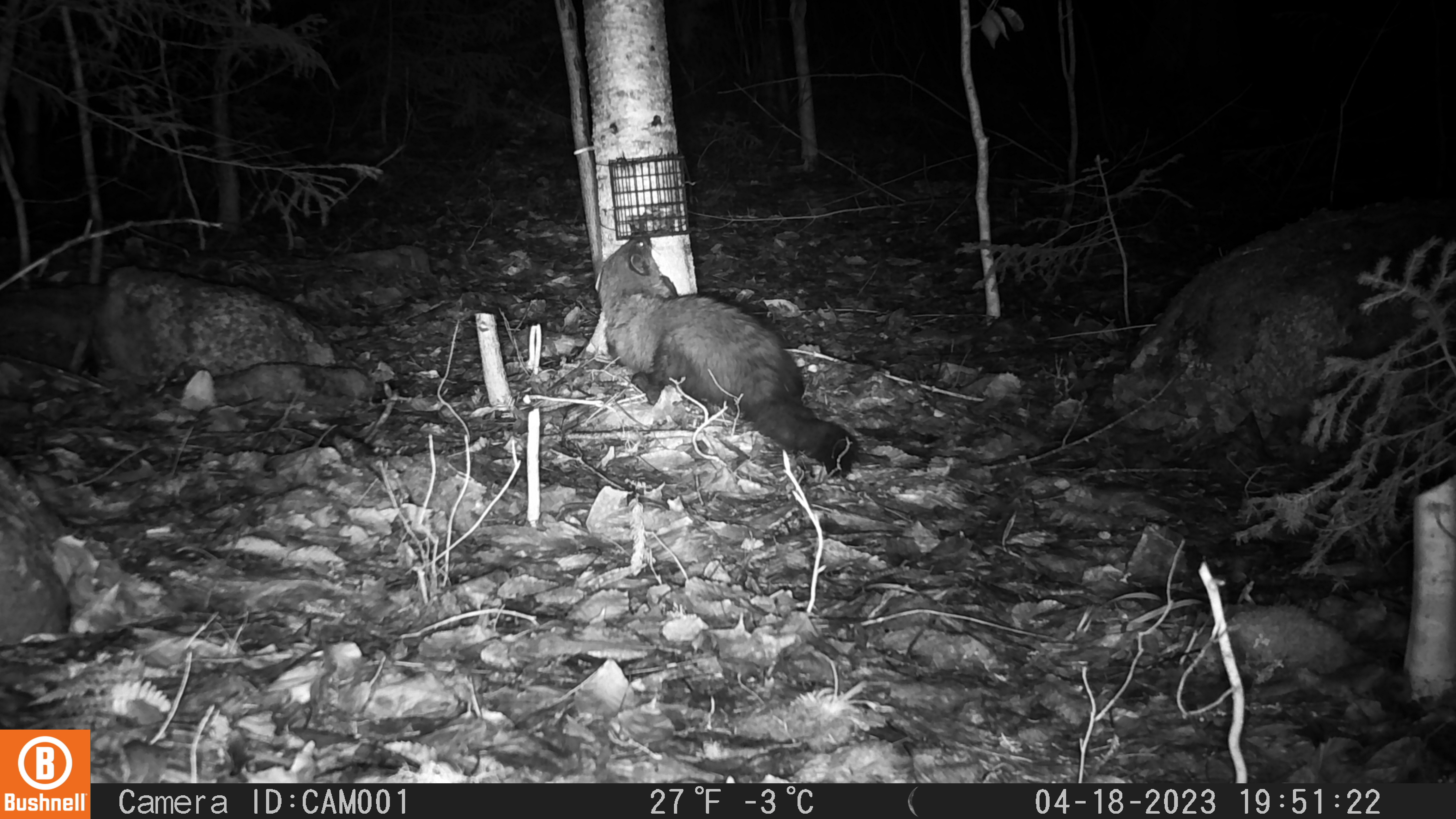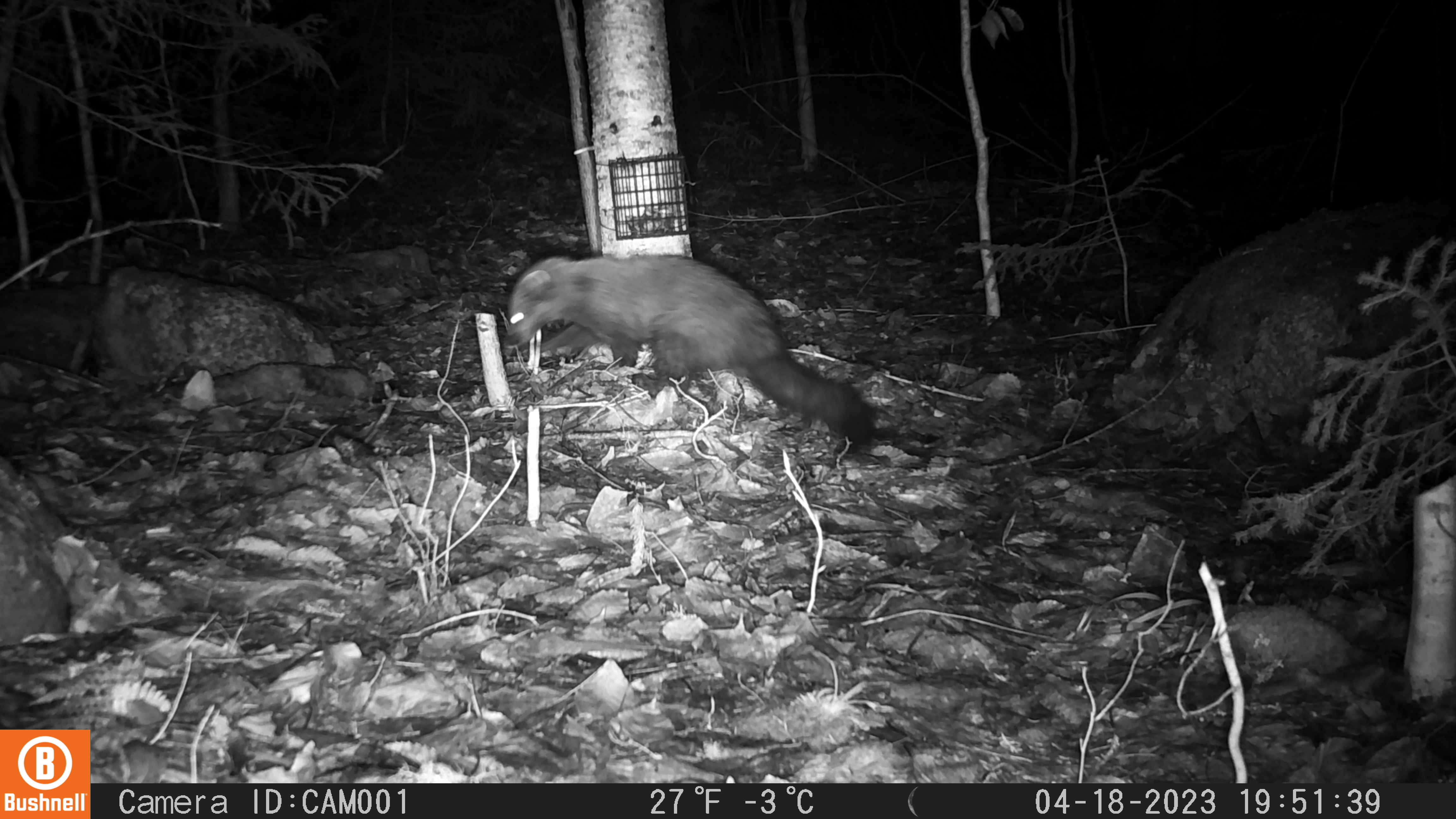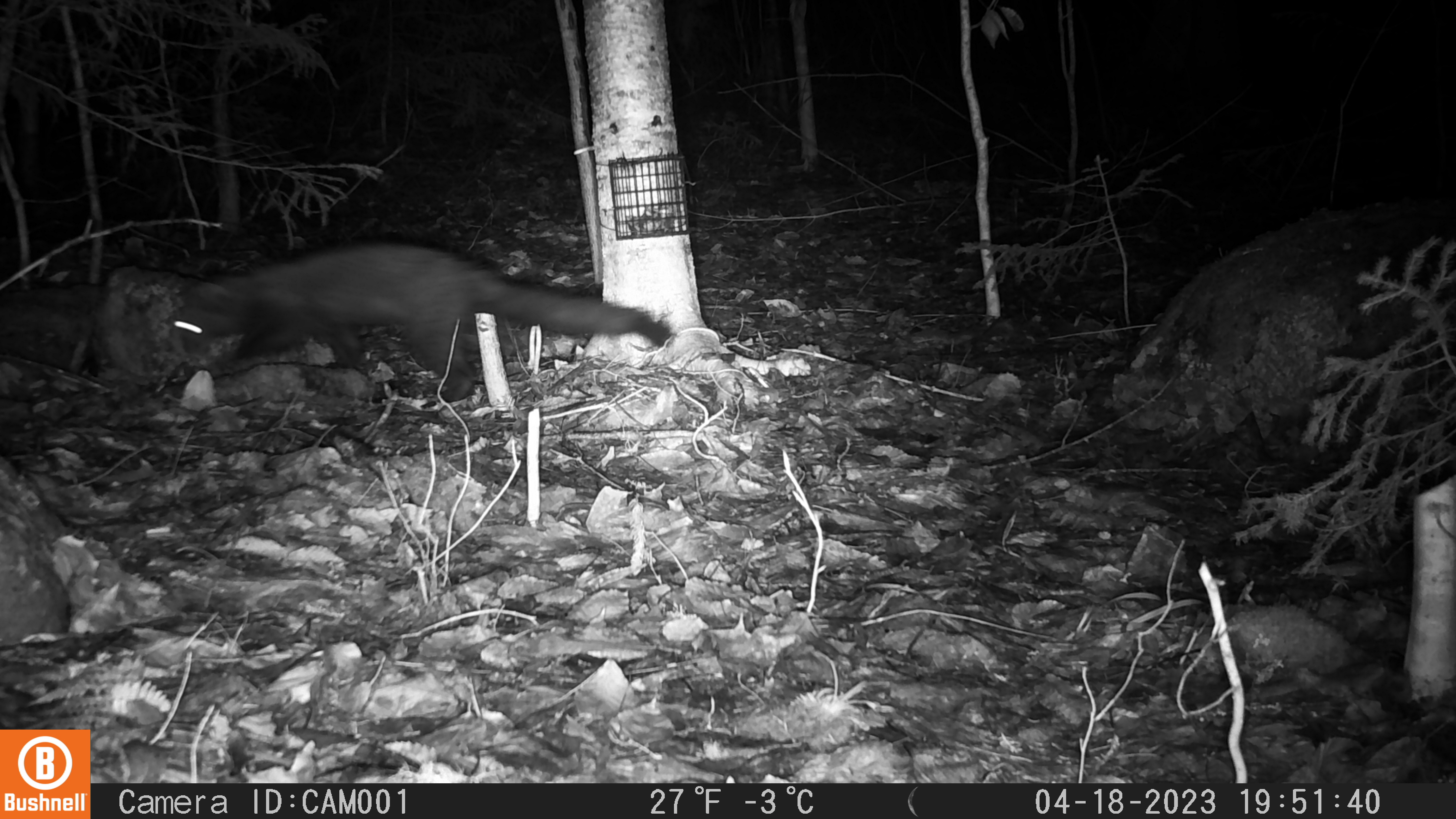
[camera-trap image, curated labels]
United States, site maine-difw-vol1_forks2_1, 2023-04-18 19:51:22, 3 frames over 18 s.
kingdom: Animalia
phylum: Chordata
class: Mammalia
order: Carnivora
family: Mustelidae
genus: Pekania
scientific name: Pekania pennanti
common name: fisher